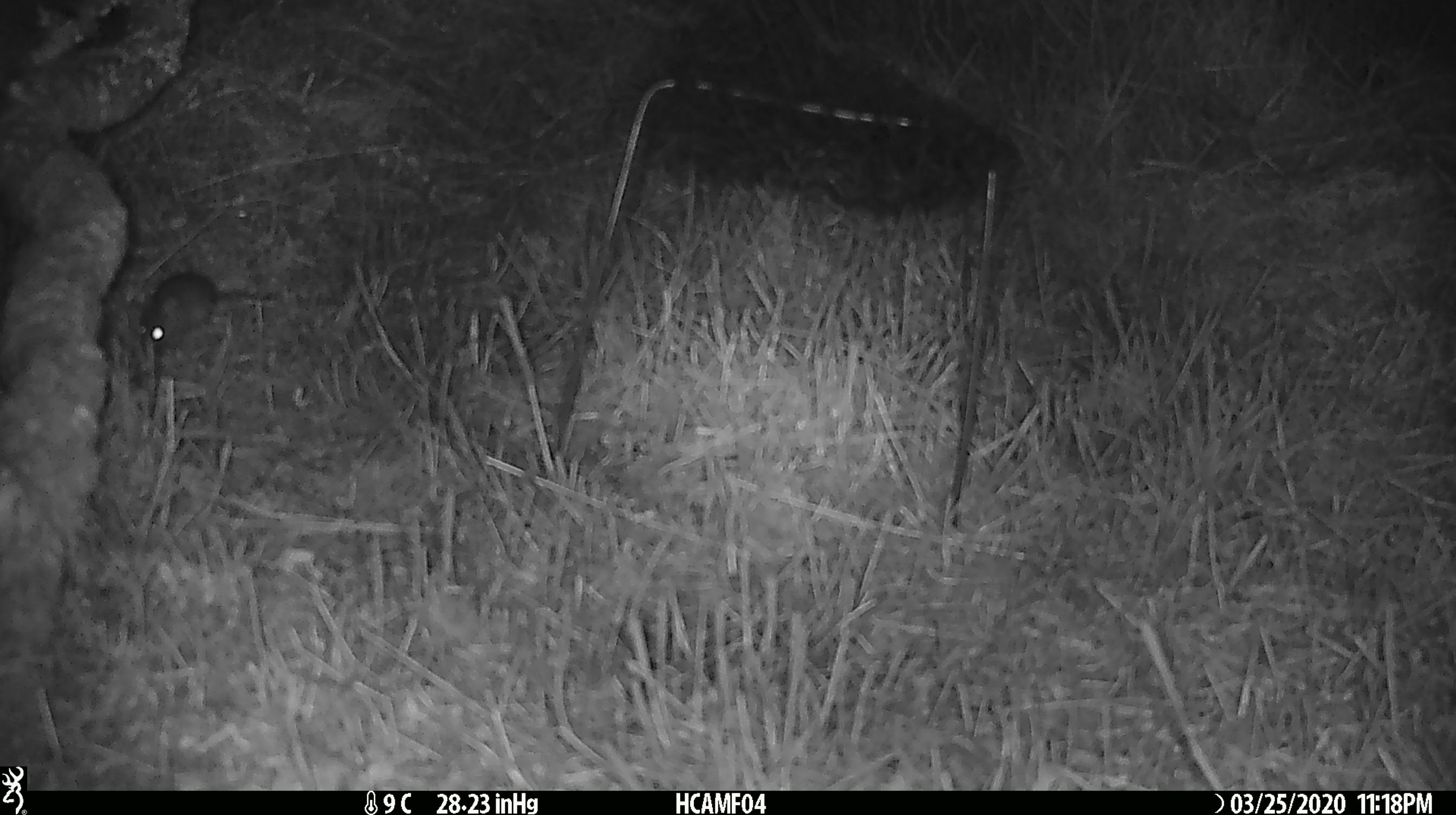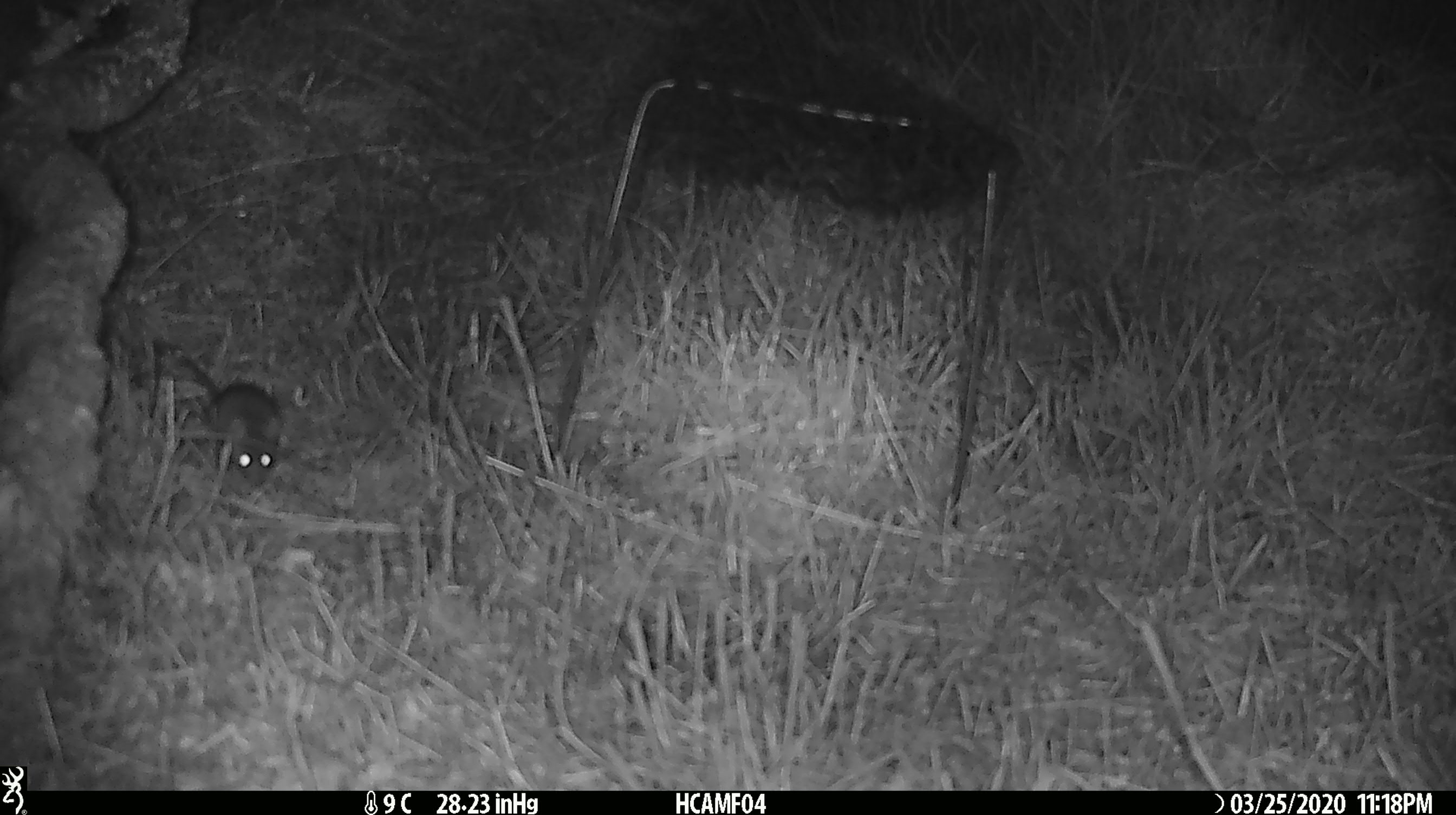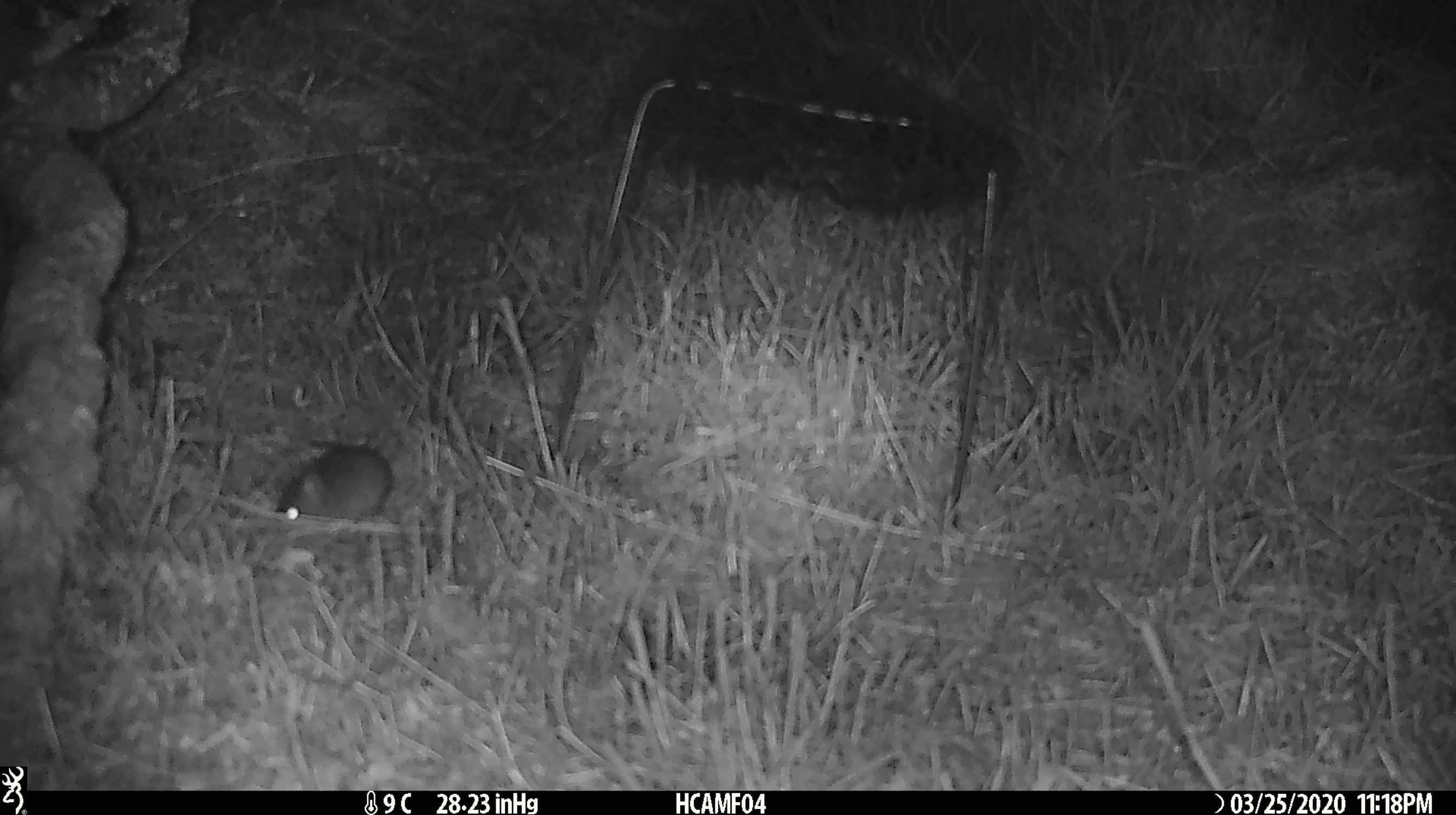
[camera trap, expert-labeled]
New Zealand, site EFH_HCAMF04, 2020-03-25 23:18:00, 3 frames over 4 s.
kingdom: Animalia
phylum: Chordata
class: Mammalia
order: Rodentia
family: Muridae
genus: Mus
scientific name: Mus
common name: mouse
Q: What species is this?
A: Mouse (Mus).